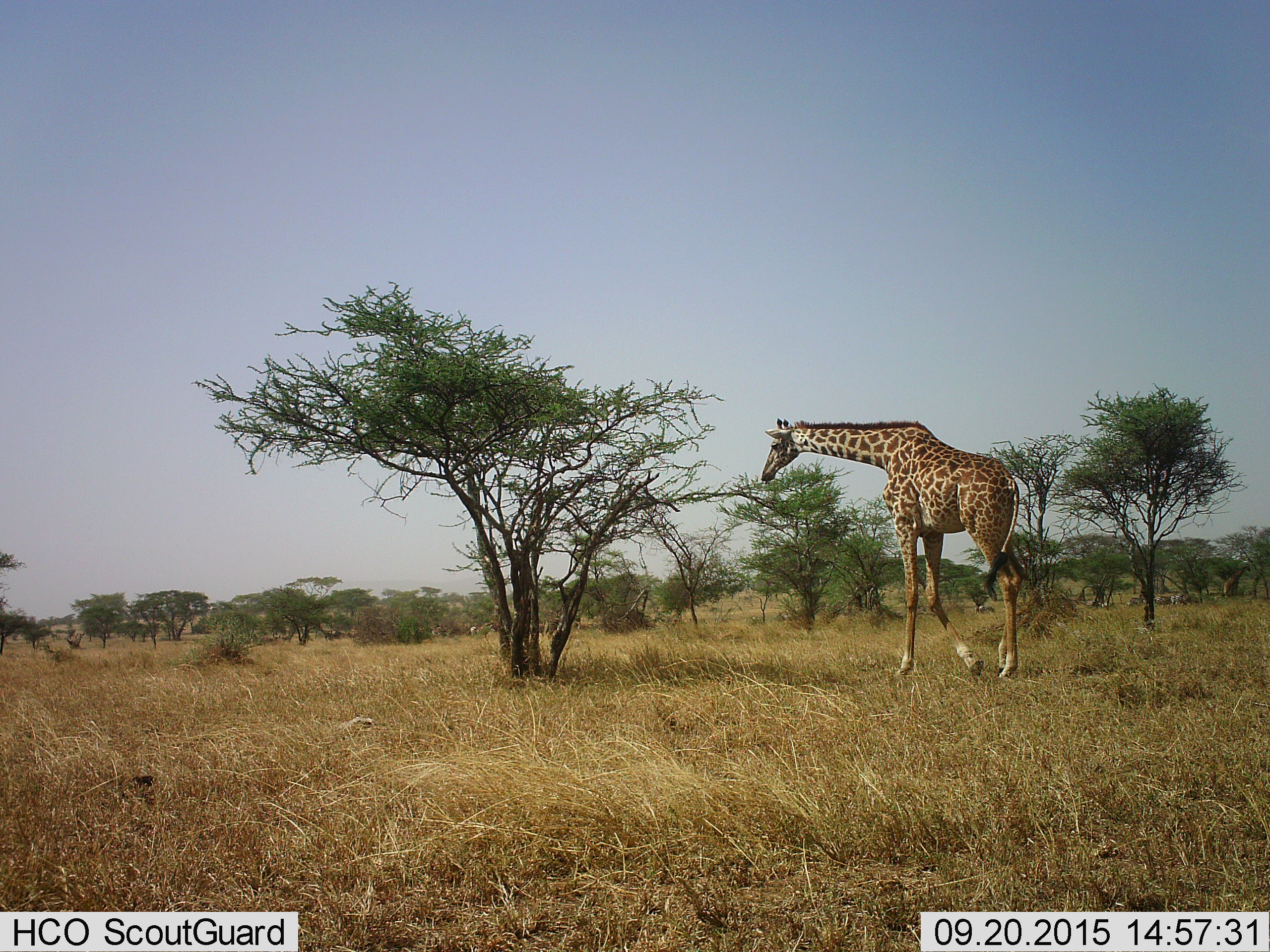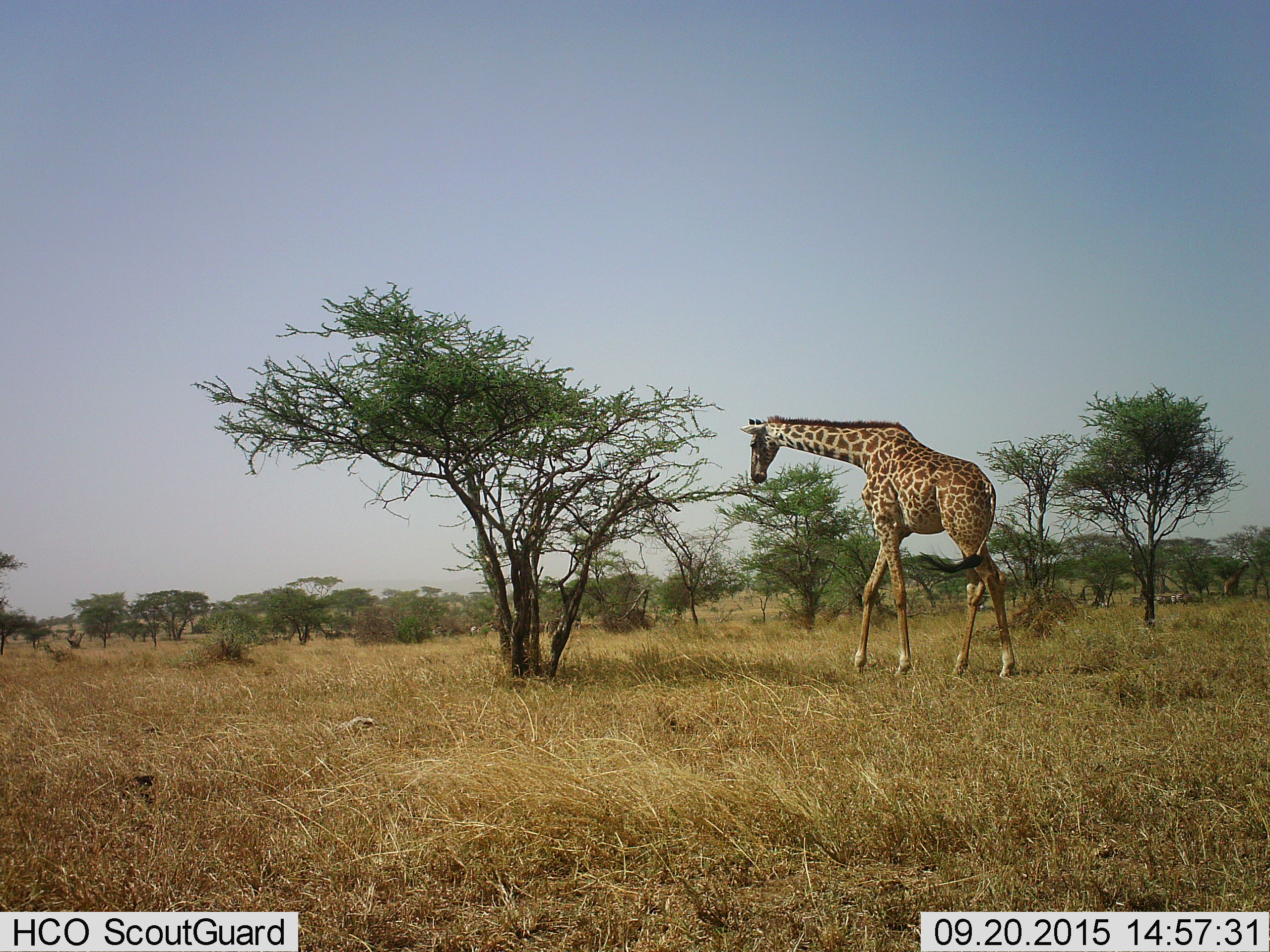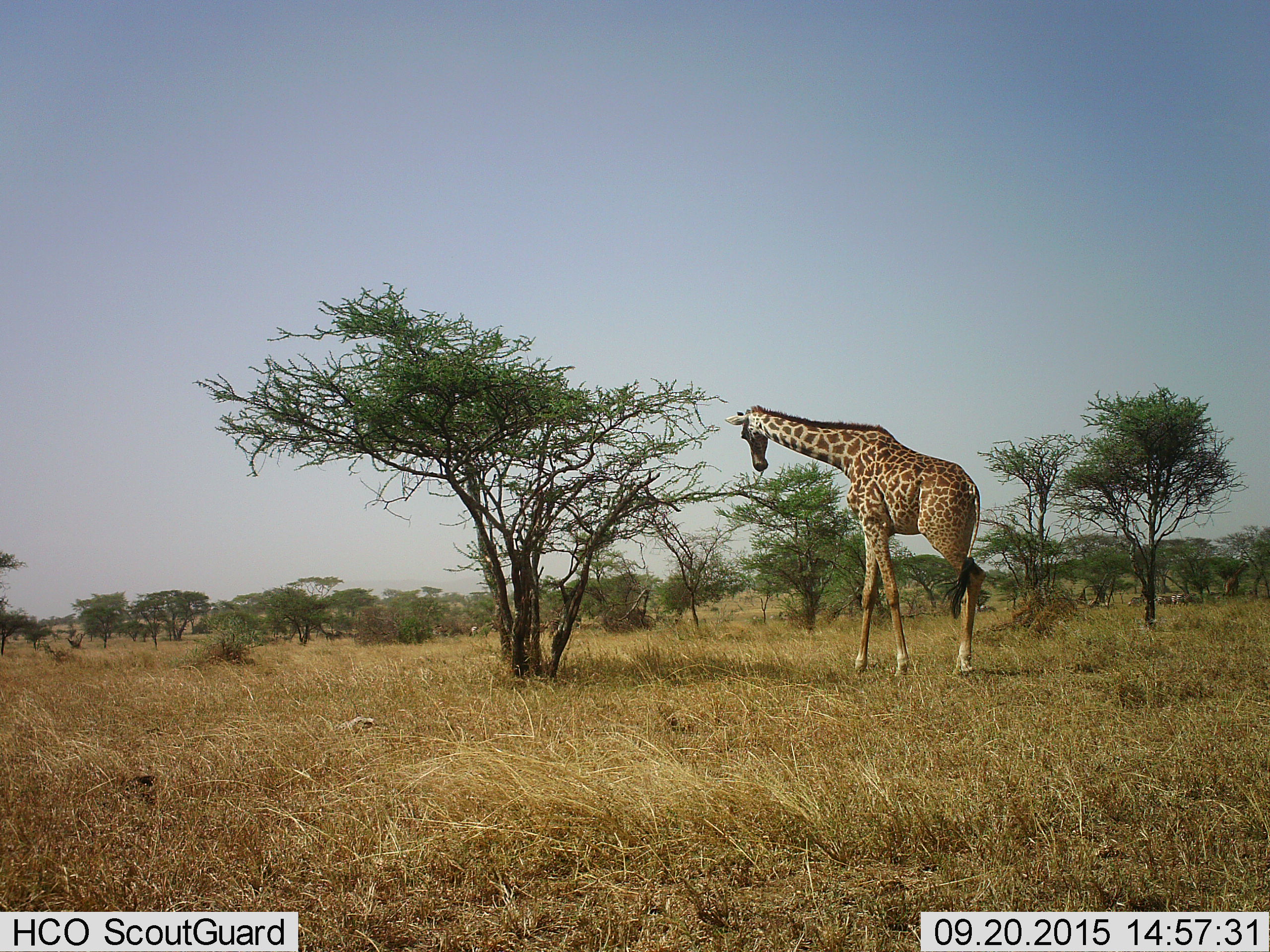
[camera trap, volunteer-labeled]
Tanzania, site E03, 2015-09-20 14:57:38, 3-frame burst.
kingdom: Animalia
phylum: Chordata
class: Mammalia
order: Artiodactyla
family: Giraffidae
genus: Giraffa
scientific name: Giraffa camelopardalis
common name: giraffe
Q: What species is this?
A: Giraffe (Giraffa camelopardalis).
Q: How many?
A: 1.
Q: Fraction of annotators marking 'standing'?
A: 14%.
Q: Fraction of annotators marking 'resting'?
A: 0%.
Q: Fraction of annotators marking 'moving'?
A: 43%.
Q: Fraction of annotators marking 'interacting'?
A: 0%.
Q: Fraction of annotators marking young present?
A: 0%.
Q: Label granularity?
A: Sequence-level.